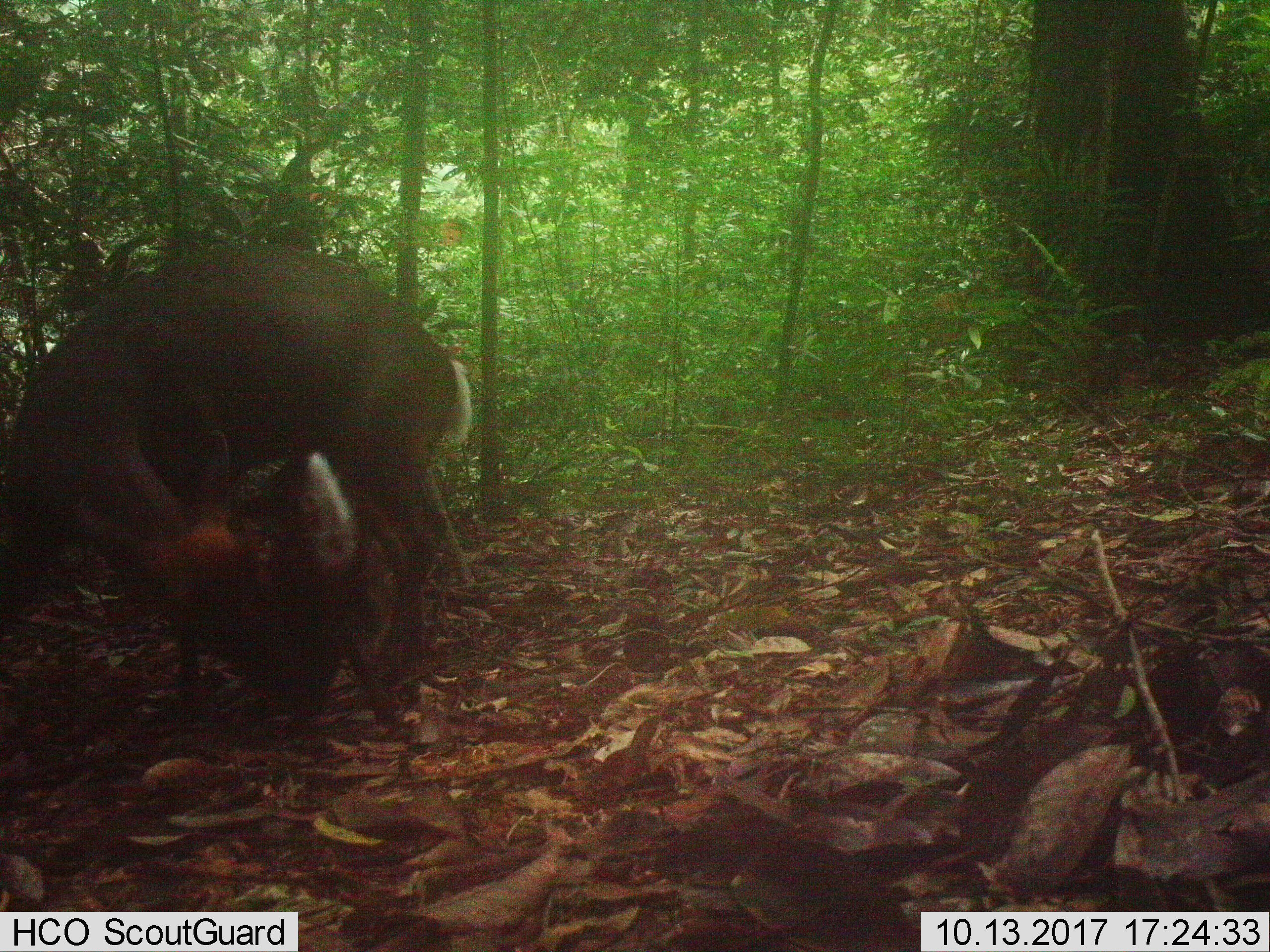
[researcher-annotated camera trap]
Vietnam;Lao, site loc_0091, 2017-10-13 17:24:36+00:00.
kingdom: Animalia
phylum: Chordata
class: Mammalia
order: Artiodactyla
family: Cervidae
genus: Muntiacus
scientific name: Muntiacus rooseveltorum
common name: roosevelt's muntjac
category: roosevelts muntjac group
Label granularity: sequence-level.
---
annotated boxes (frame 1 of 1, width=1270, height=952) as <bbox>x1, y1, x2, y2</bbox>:
roosevelts muntjac group: <bbox>0, 248, 472, 695</bbox>; <bbox>243, 444, 396, 732</bbox>